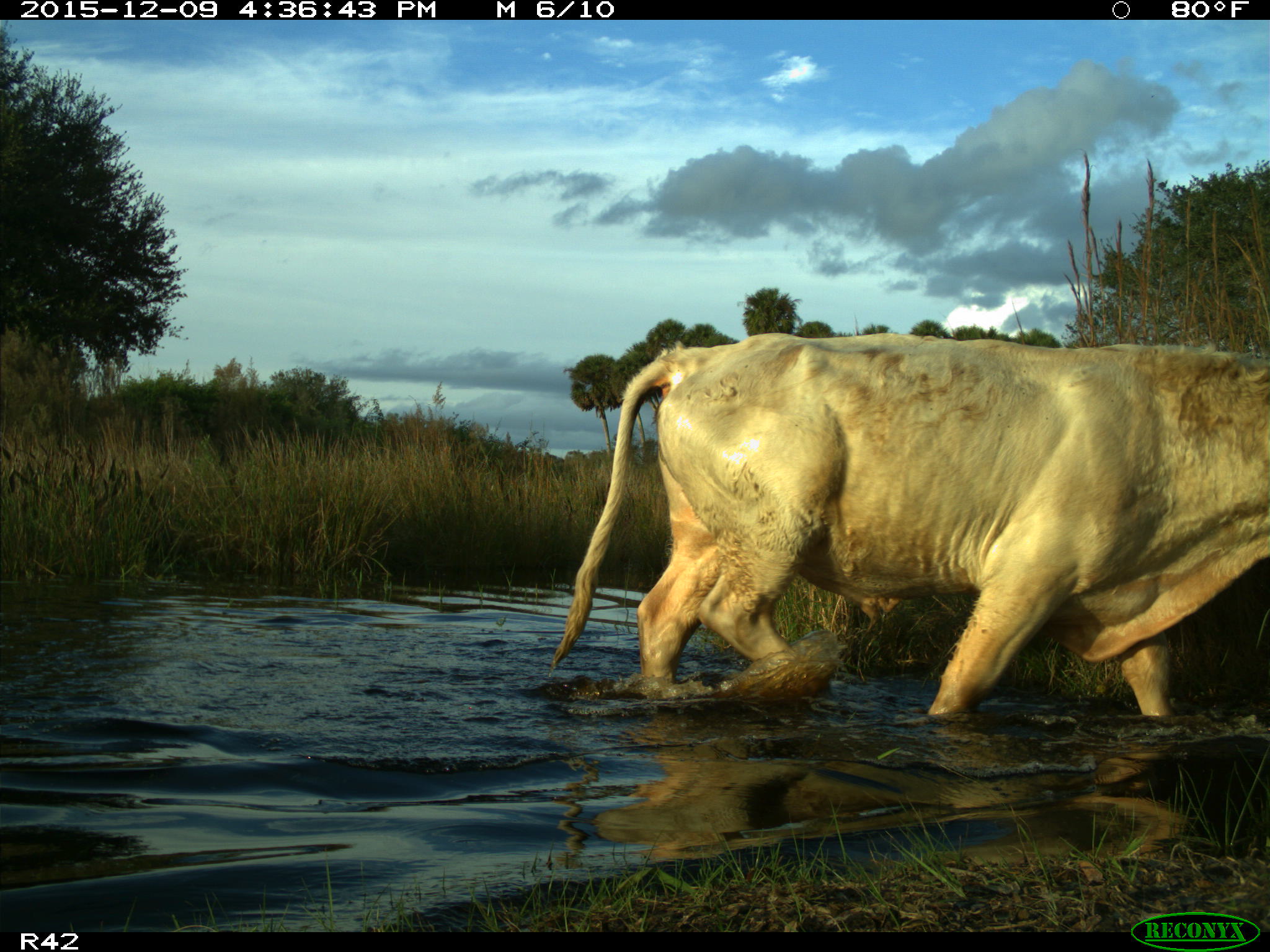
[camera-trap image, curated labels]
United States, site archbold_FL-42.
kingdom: Animalia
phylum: Chordata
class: Mammalia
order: Artiodactyla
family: Bovidae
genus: Bos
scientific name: Bos taurus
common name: domestic cow